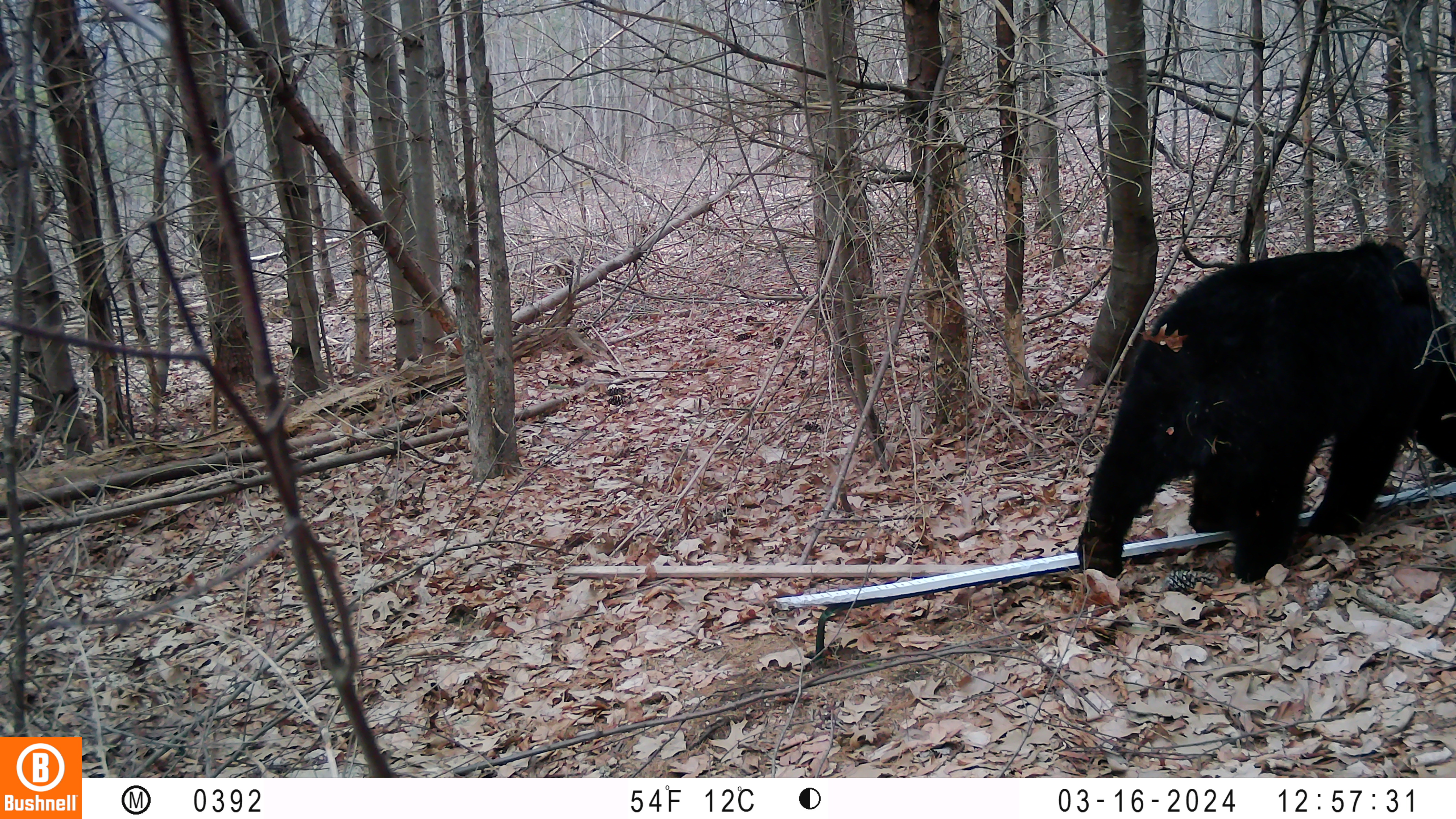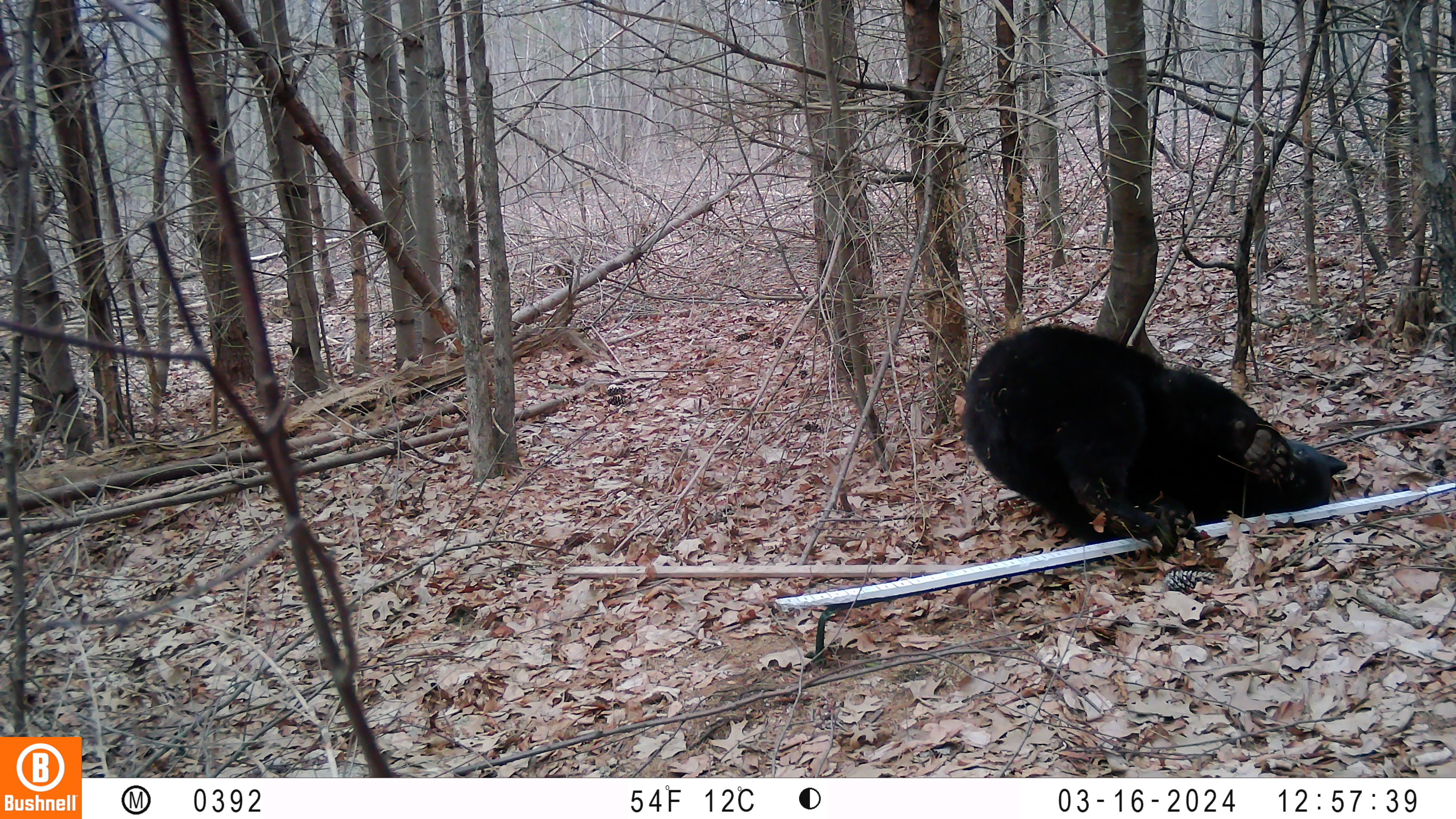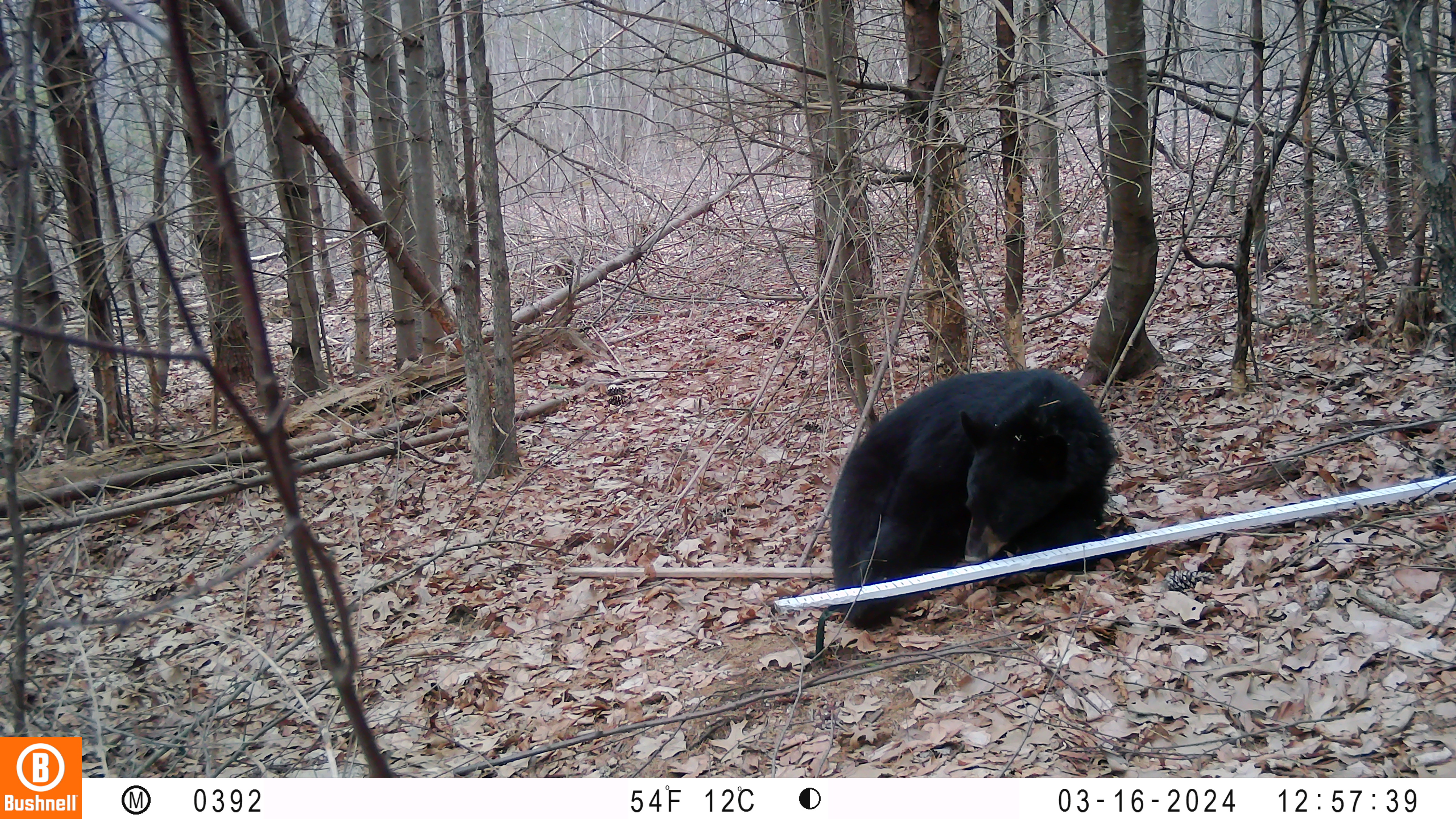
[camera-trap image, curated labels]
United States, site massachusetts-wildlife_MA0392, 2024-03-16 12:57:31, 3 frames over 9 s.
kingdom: Animalia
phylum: Chordata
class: Mammalia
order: Carnivora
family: Ursidae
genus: Ursus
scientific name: Ursus americanus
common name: black bear